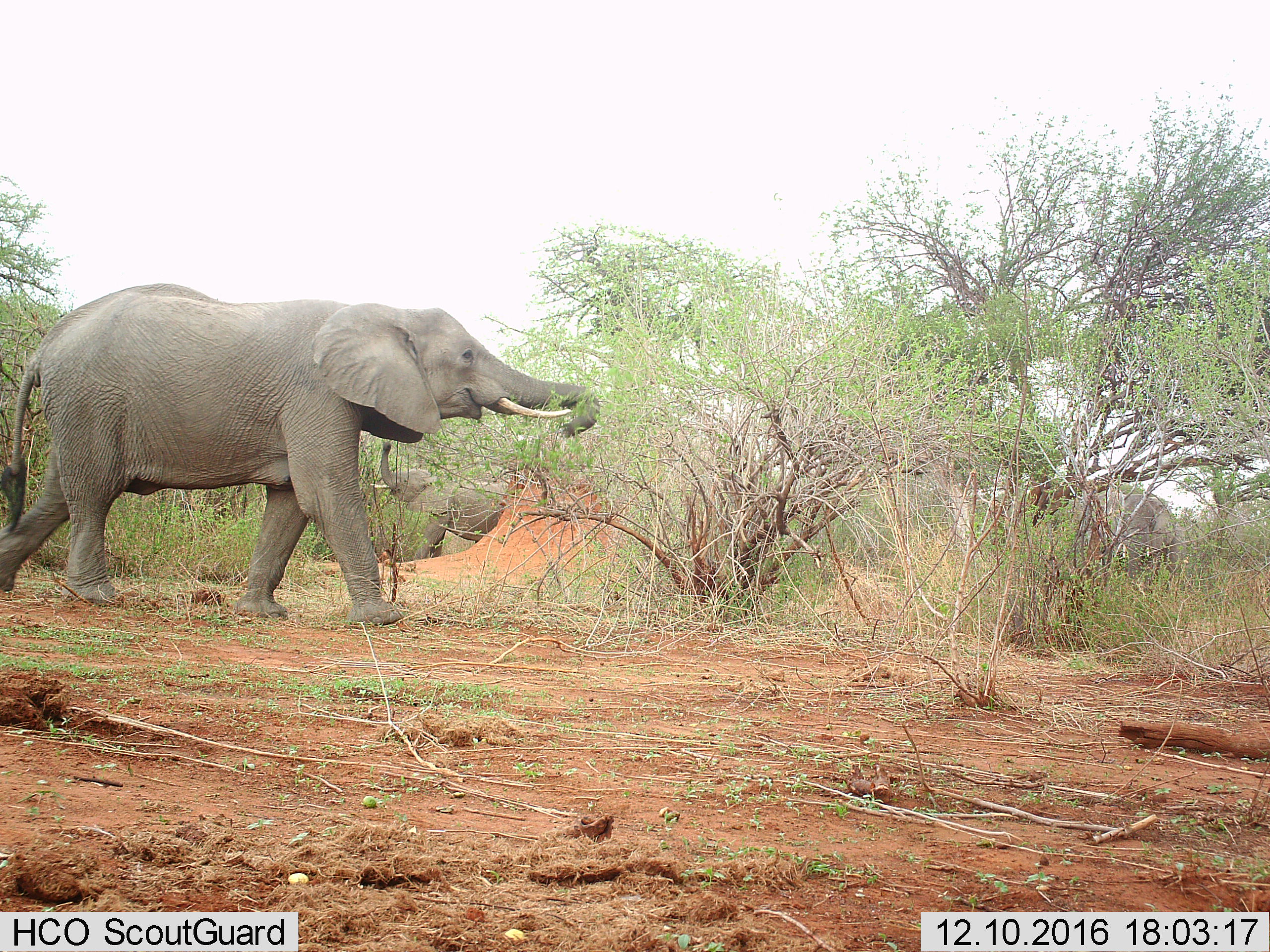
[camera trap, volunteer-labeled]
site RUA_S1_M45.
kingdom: Animalia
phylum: Chordata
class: Mammalia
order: Proboscidea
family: Elephantidae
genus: Loxodonta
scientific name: Loxodonta africana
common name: african bush elephant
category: elephant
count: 3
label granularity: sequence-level